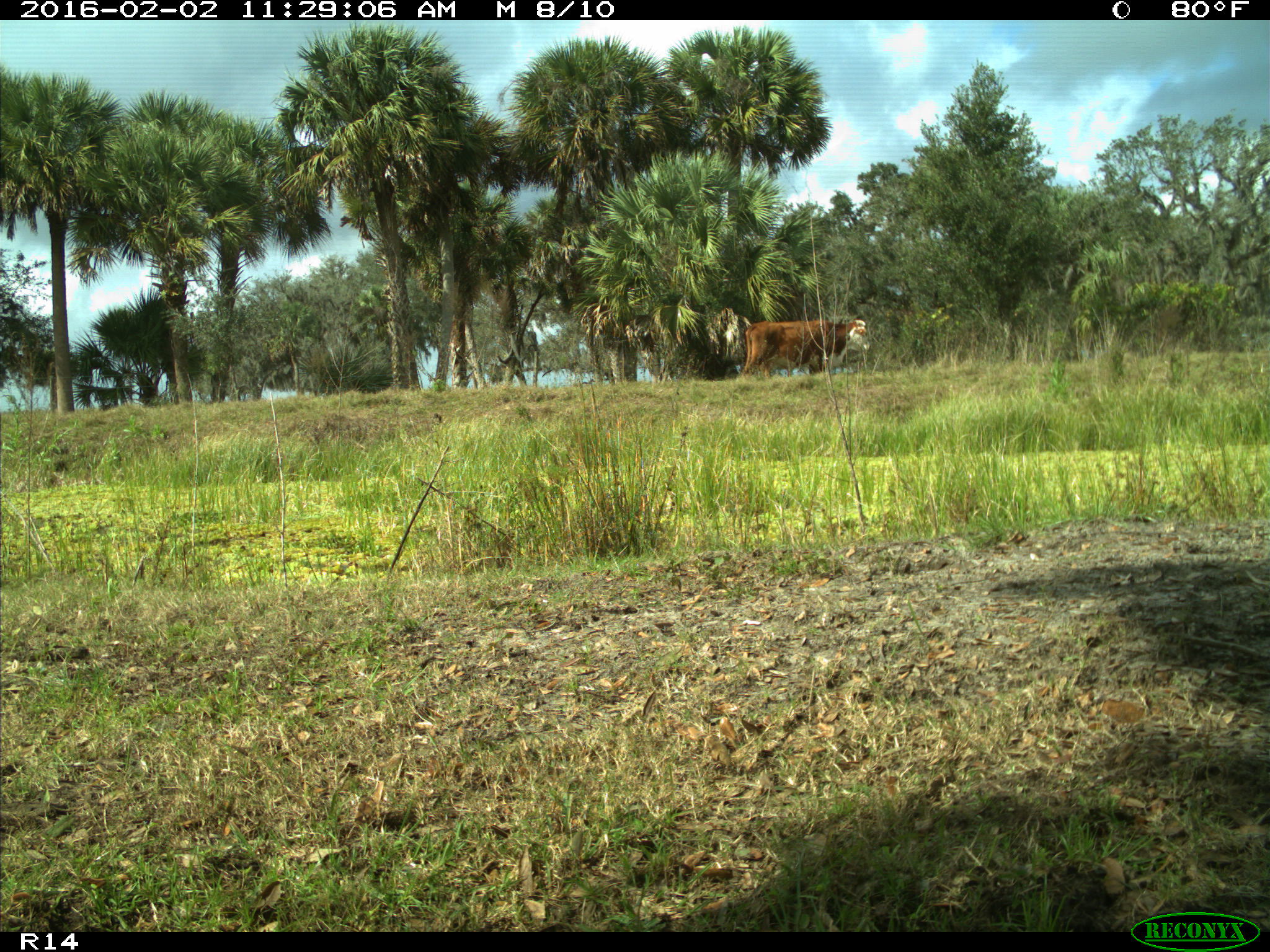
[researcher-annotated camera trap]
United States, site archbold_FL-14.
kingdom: Animalia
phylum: Chordata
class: Mammalia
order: Artiodactyla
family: Bovidae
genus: Bos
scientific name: Bos taurus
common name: domestic cow